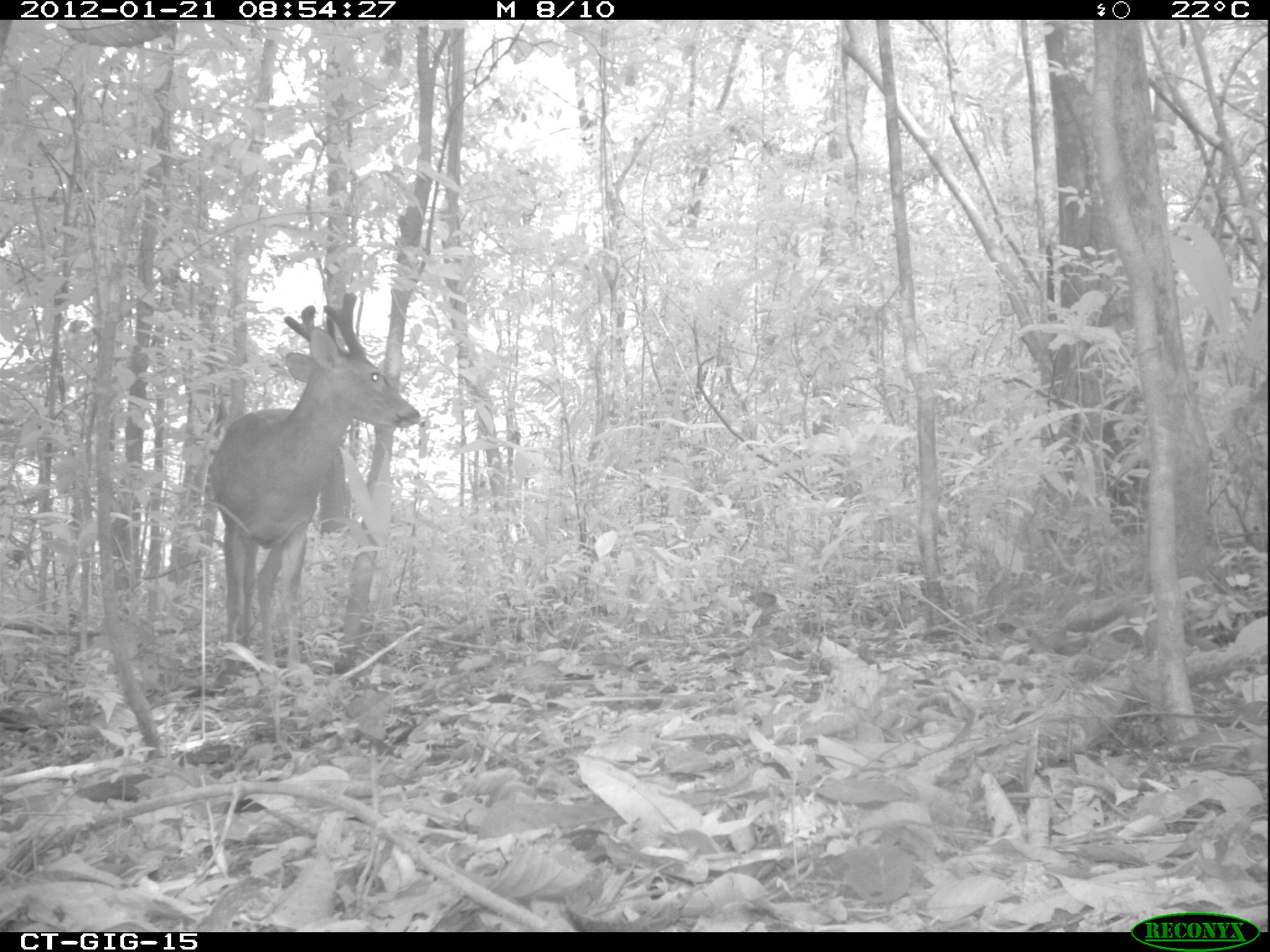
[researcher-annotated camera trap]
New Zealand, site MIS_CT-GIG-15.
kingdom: Animalia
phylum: Chordata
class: Mammalia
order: Artiodactyla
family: Cervidae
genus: Odocoileus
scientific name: Odocoileus virginianus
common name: white-tailed deer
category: white tailed deer